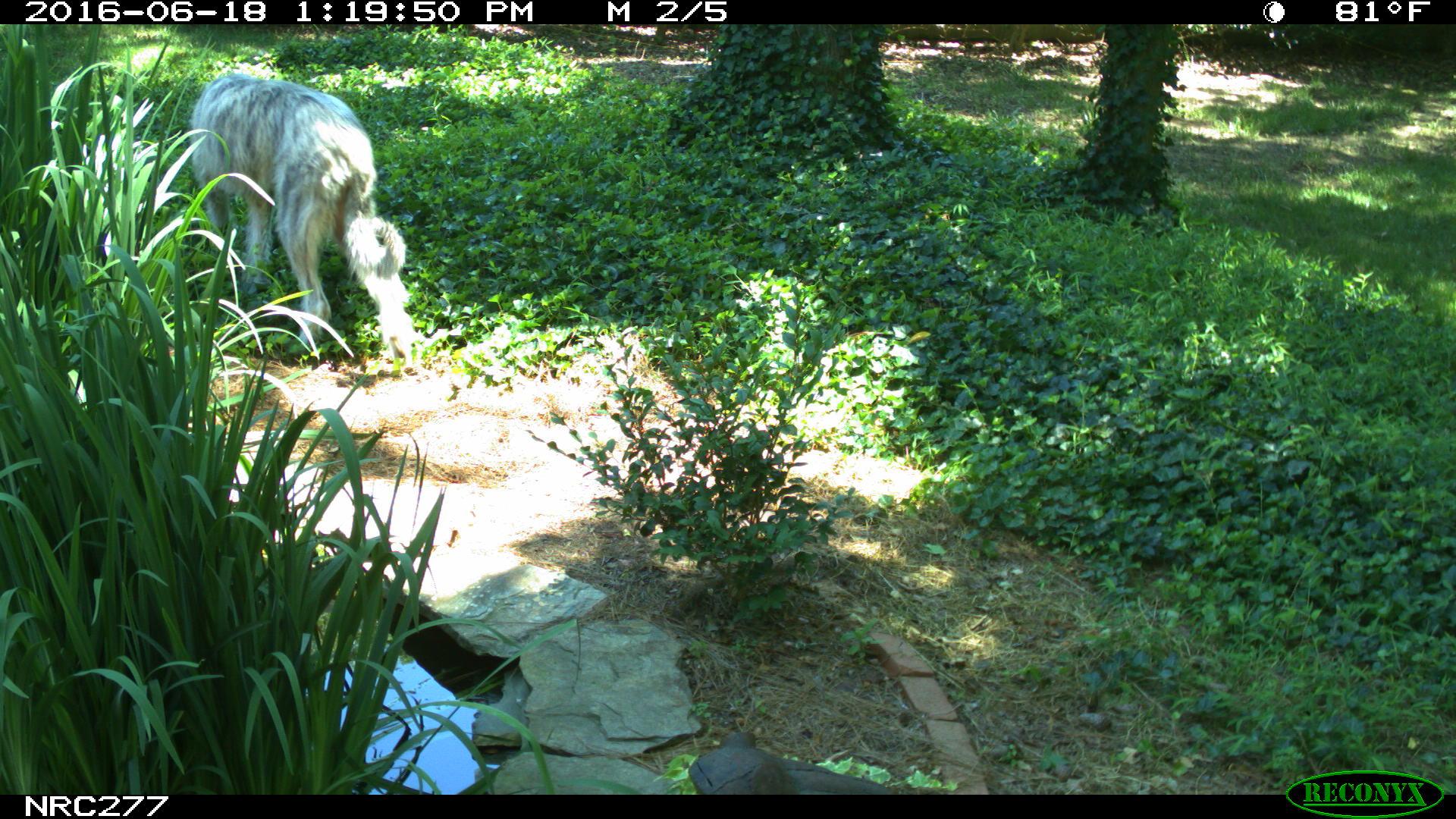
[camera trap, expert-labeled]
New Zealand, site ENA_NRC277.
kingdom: Animalia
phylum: Chordata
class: Mammalia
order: Carnivora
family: Canidae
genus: Canis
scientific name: Canis familiaris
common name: domestic dog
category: dog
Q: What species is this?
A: Dog (domestic dog) (Canis familiaris).